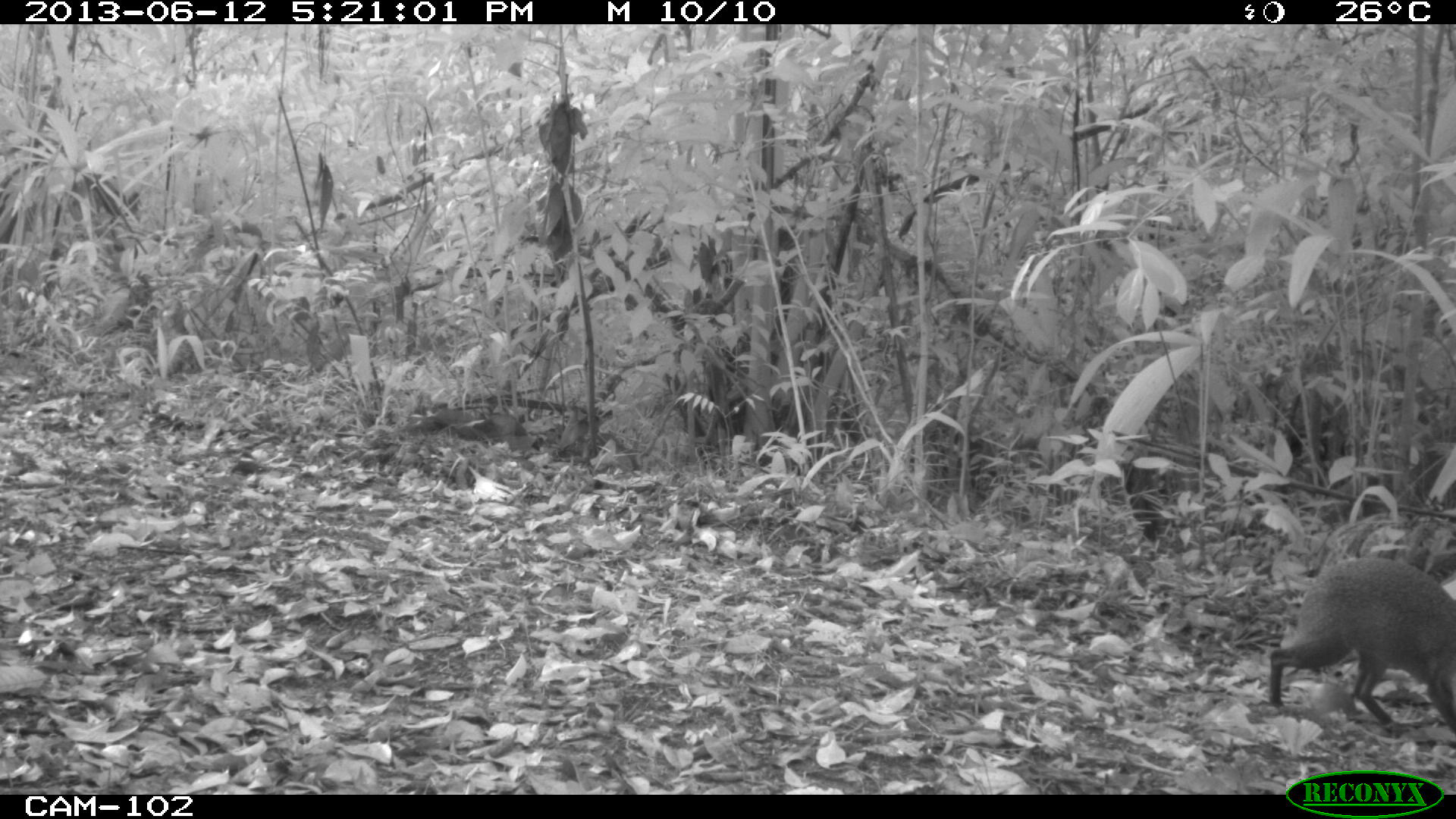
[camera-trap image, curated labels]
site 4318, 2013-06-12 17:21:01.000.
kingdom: Animalia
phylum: Chordata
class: Mammalia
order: Rodentia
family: Dasyproctidae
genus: Dasyprocta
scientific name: Dasyprocta punctata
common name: central american agouti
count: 1